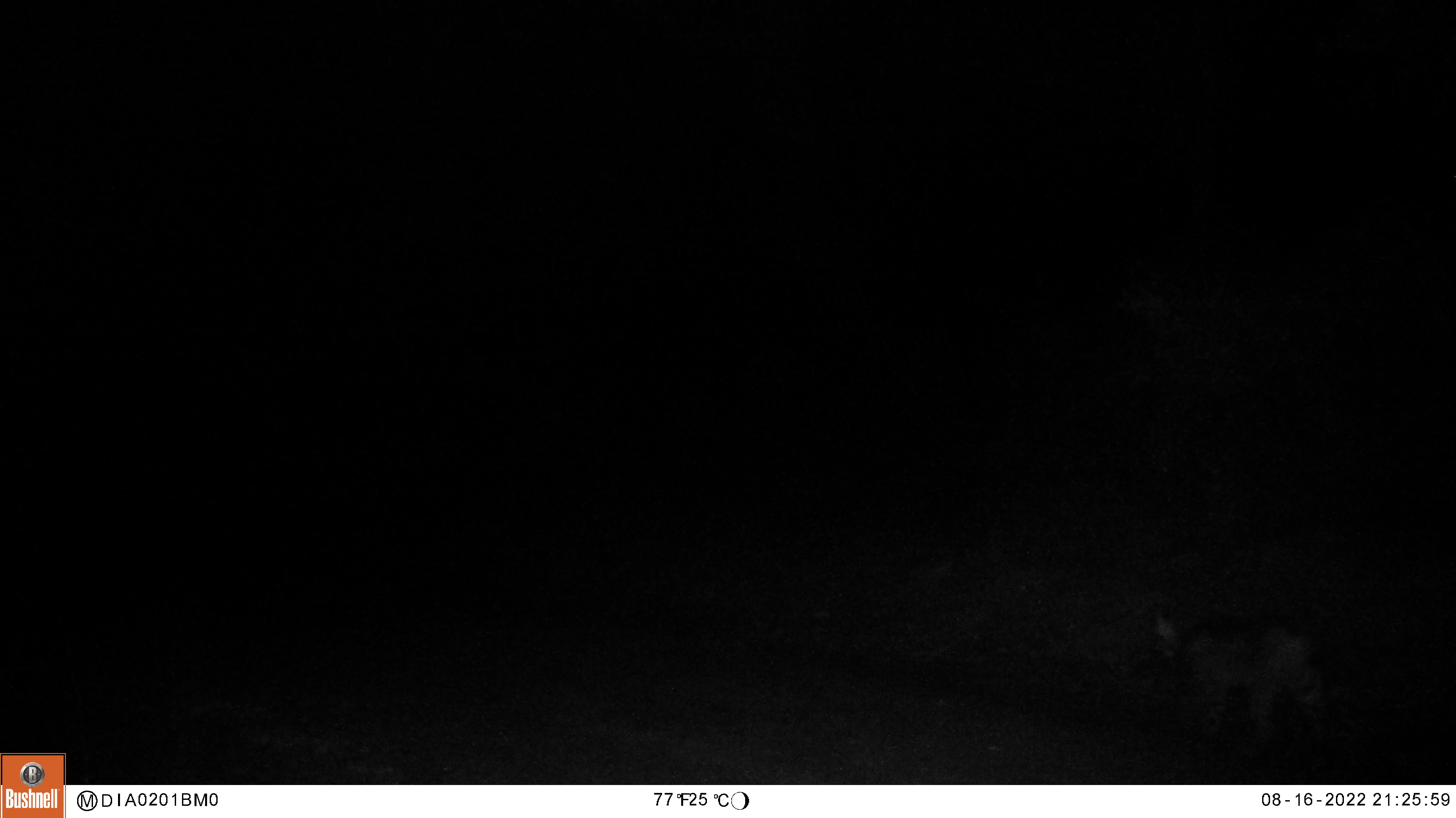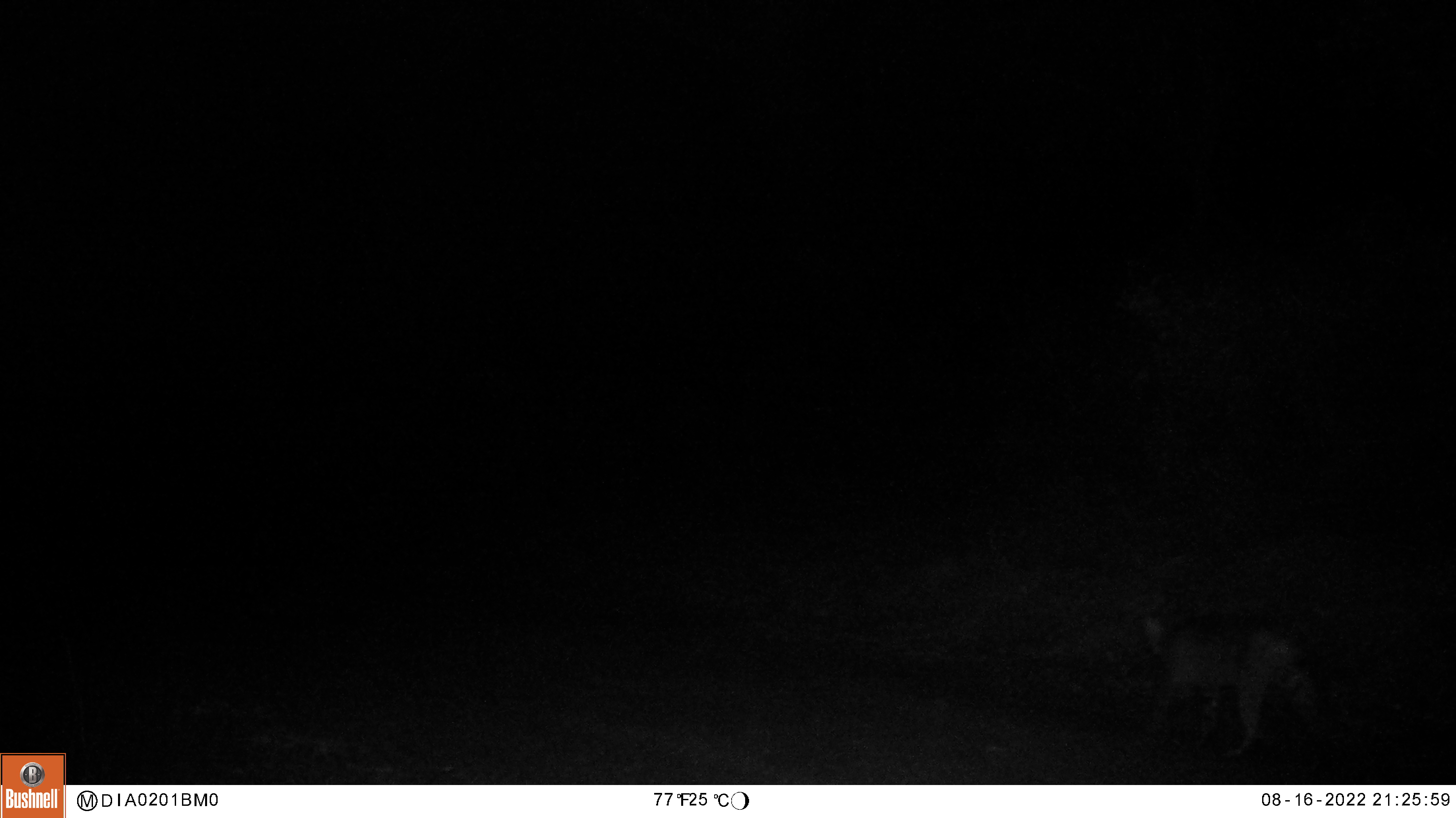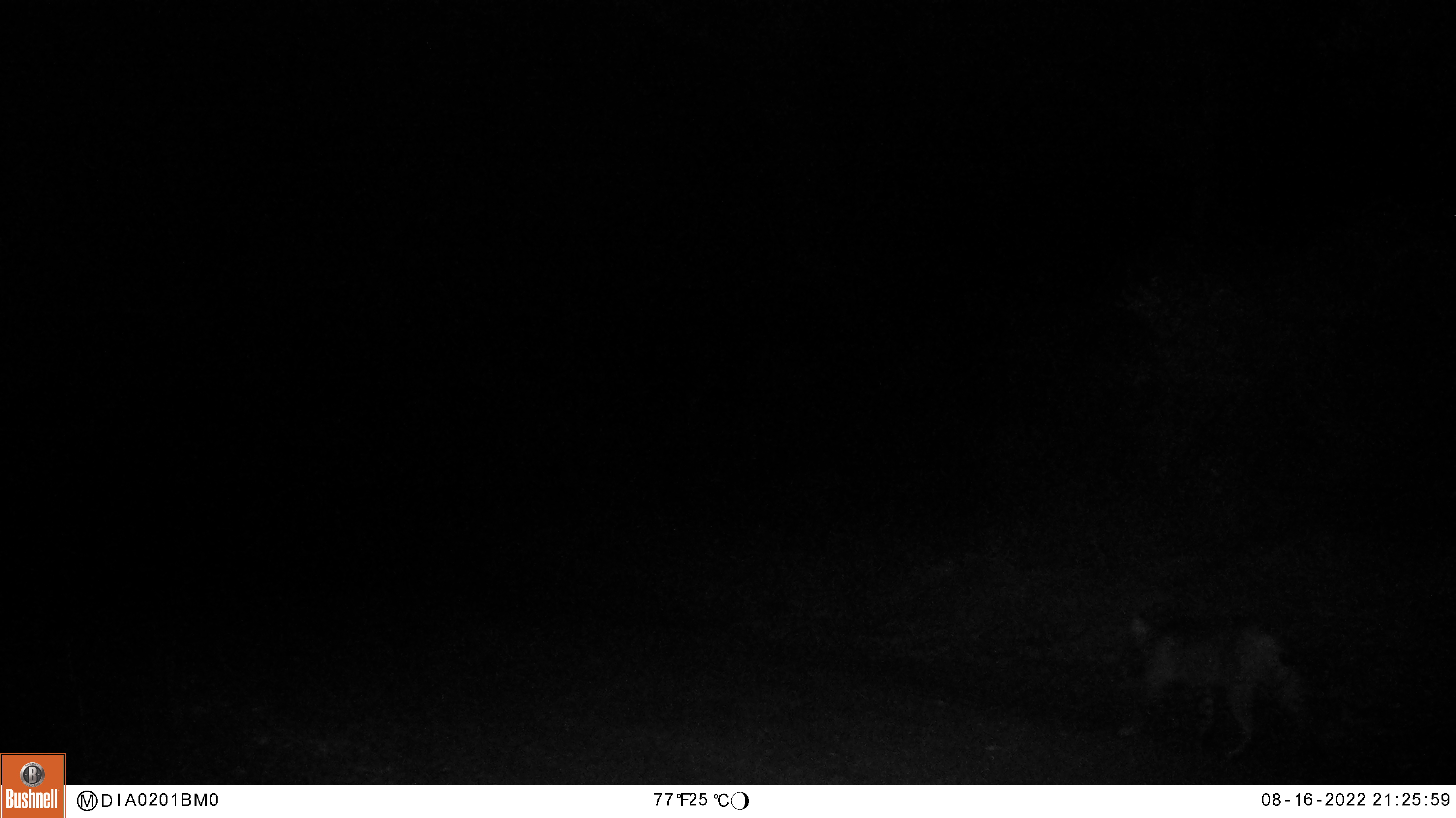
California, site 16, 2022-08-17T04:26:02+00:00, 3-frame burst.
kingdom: Animalia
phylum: Chordata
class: Mammalia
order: Carnivora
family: Felidae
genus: Lynx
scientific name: Lynx rufus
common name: bobcat